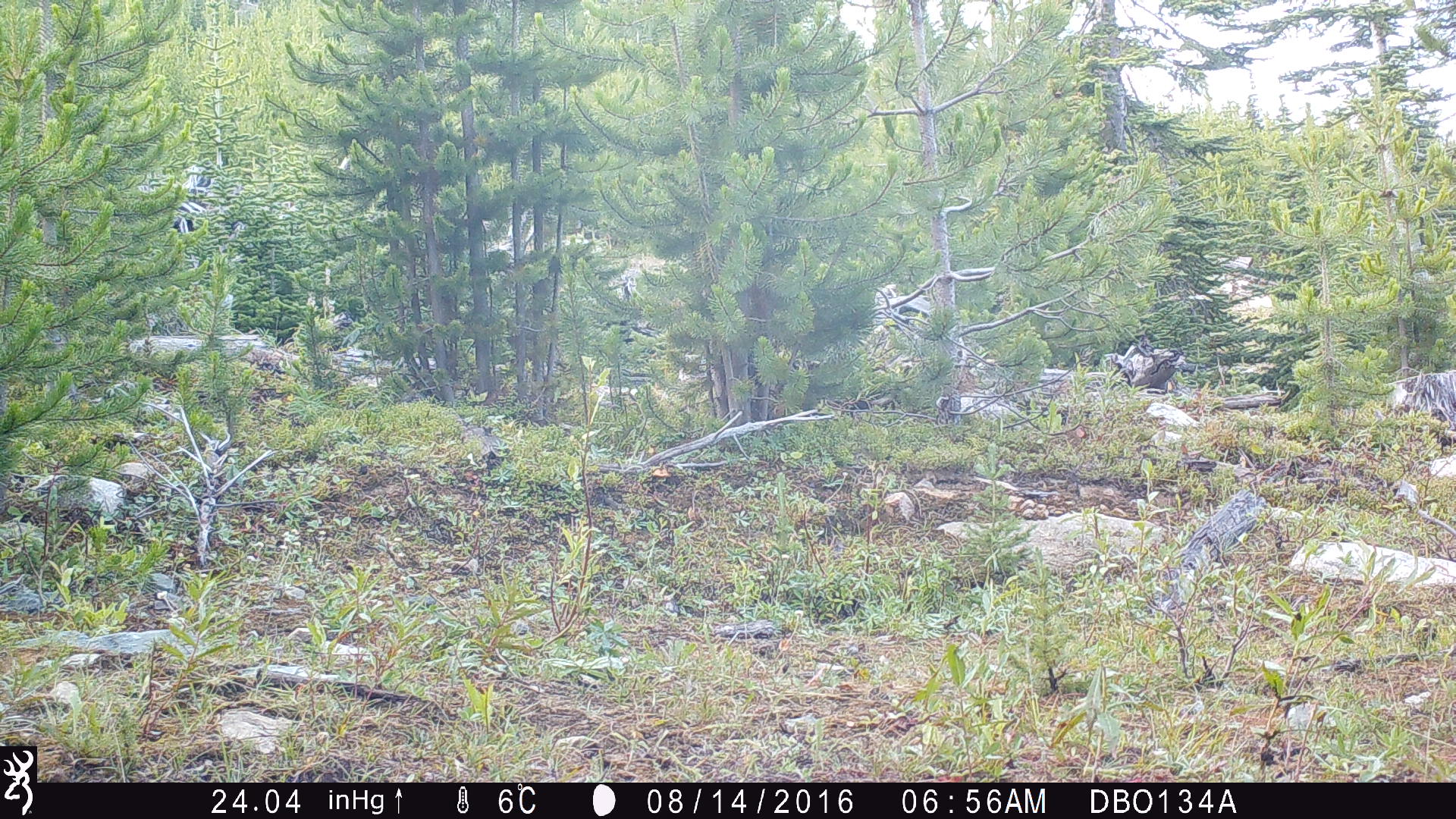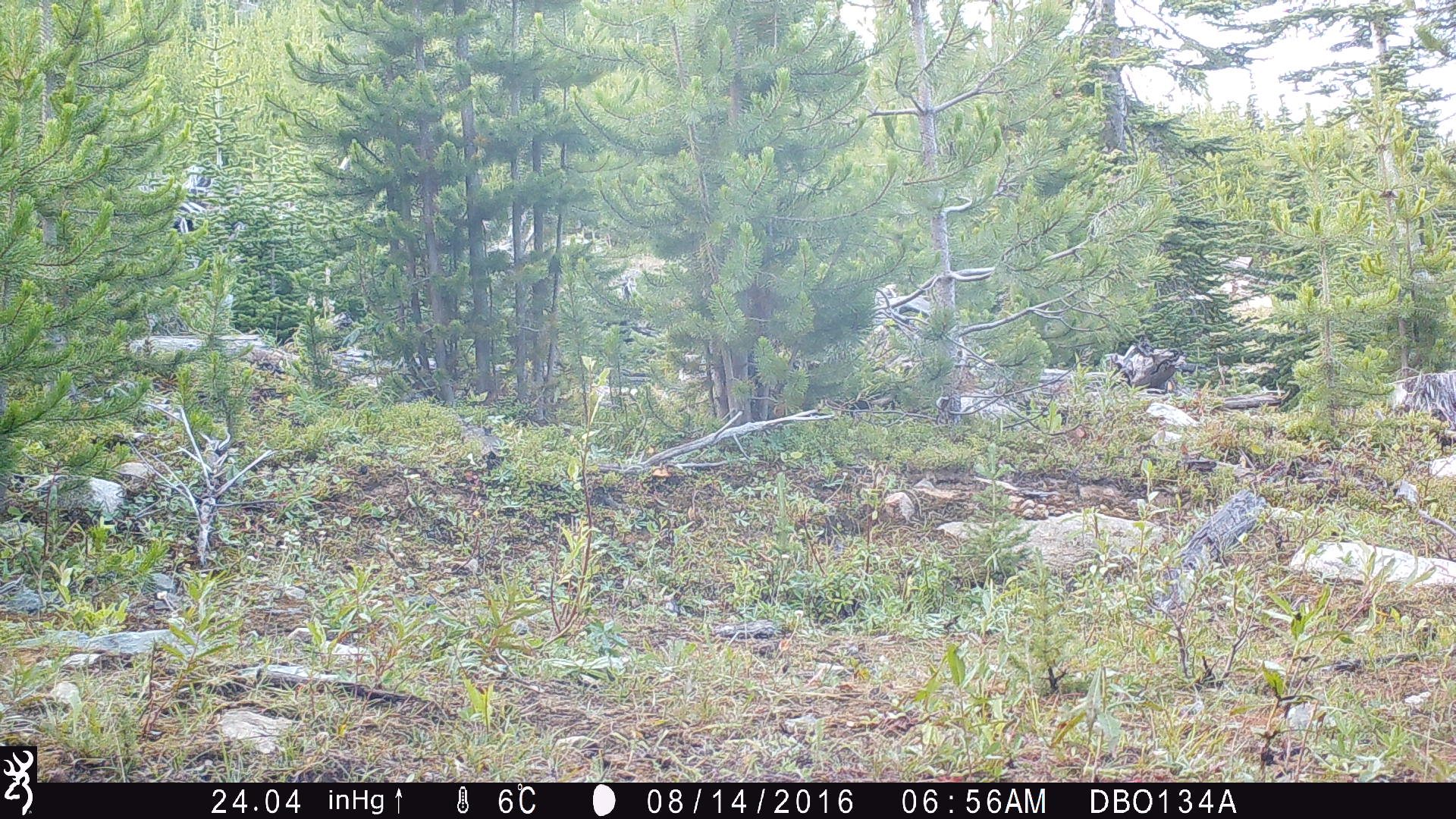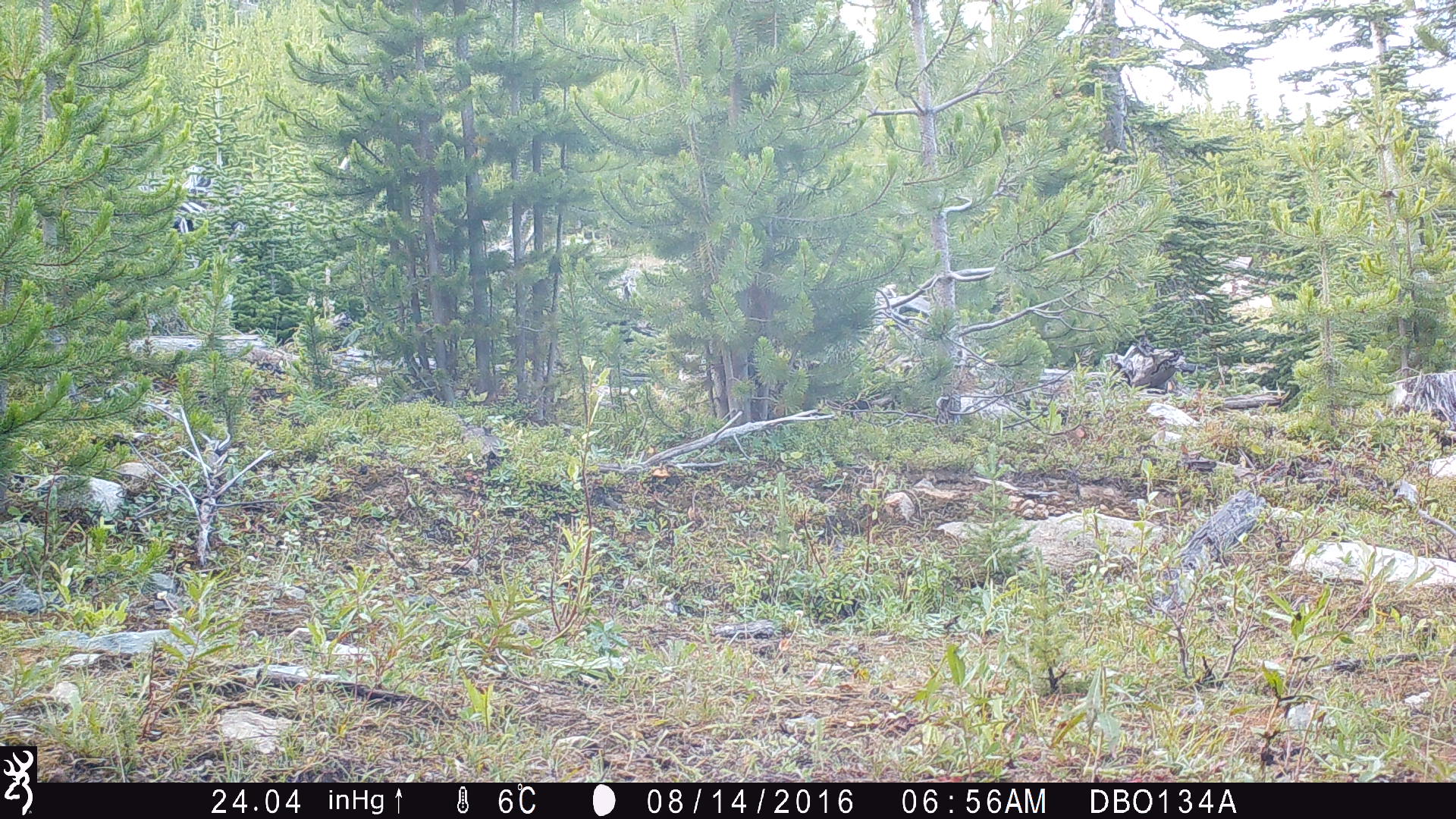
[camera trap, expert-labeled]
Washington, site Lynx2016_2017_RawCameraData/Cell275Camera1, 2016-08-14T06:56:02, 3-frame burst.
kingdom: Animalia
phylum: Chordata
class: Mammalia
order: Artiodactyla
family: Bovidae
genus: Bos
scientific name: Bos taurus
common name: domestic cattle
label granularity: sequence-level